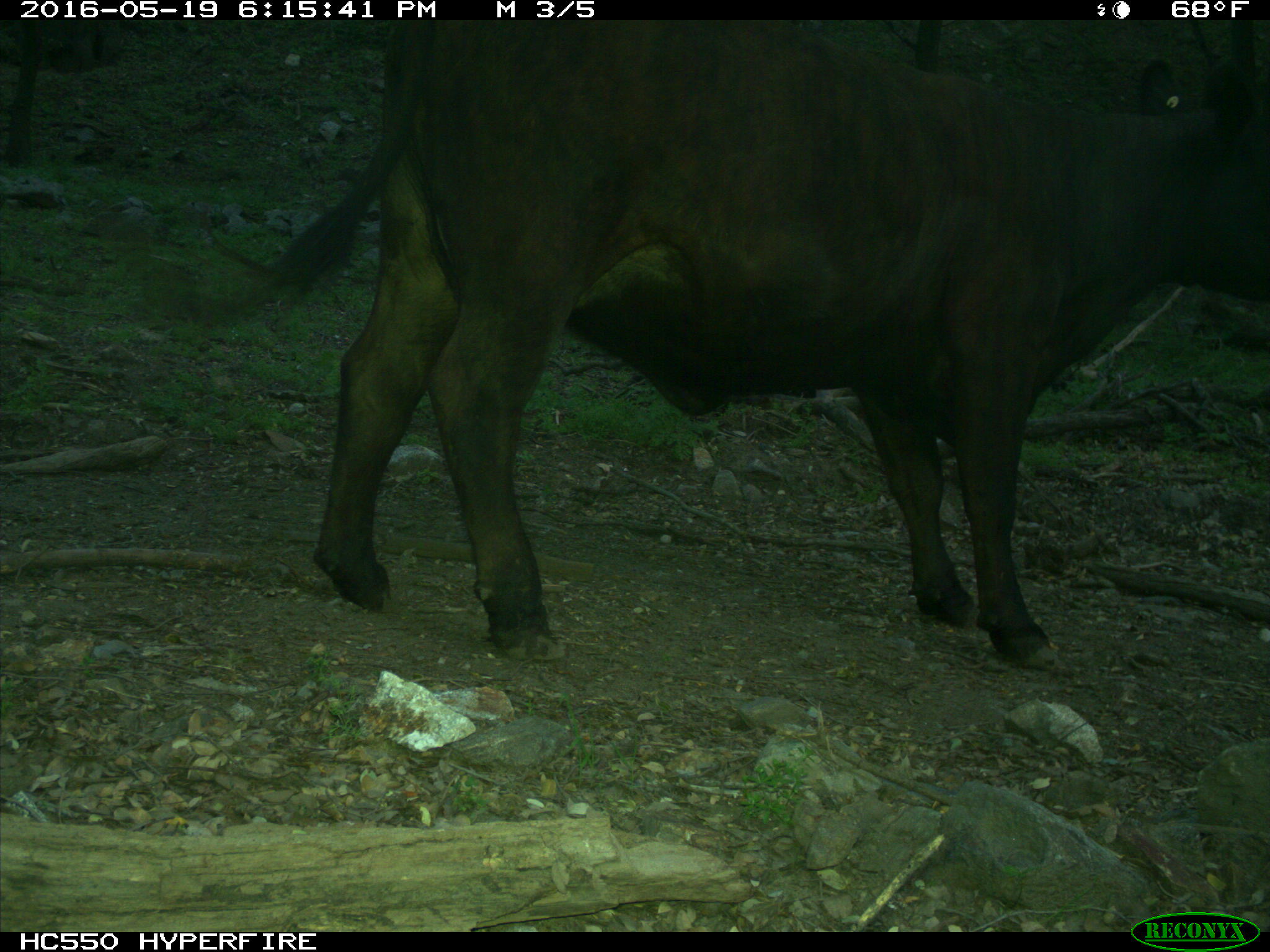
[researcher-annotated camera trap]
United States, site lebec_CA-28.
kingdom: Animalia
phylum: Chordata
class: Mammalia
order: Artiodactyla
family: Bovidae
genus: Bos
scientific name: Bos taurus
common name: domestic cow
Bos taurus (domestic cow).